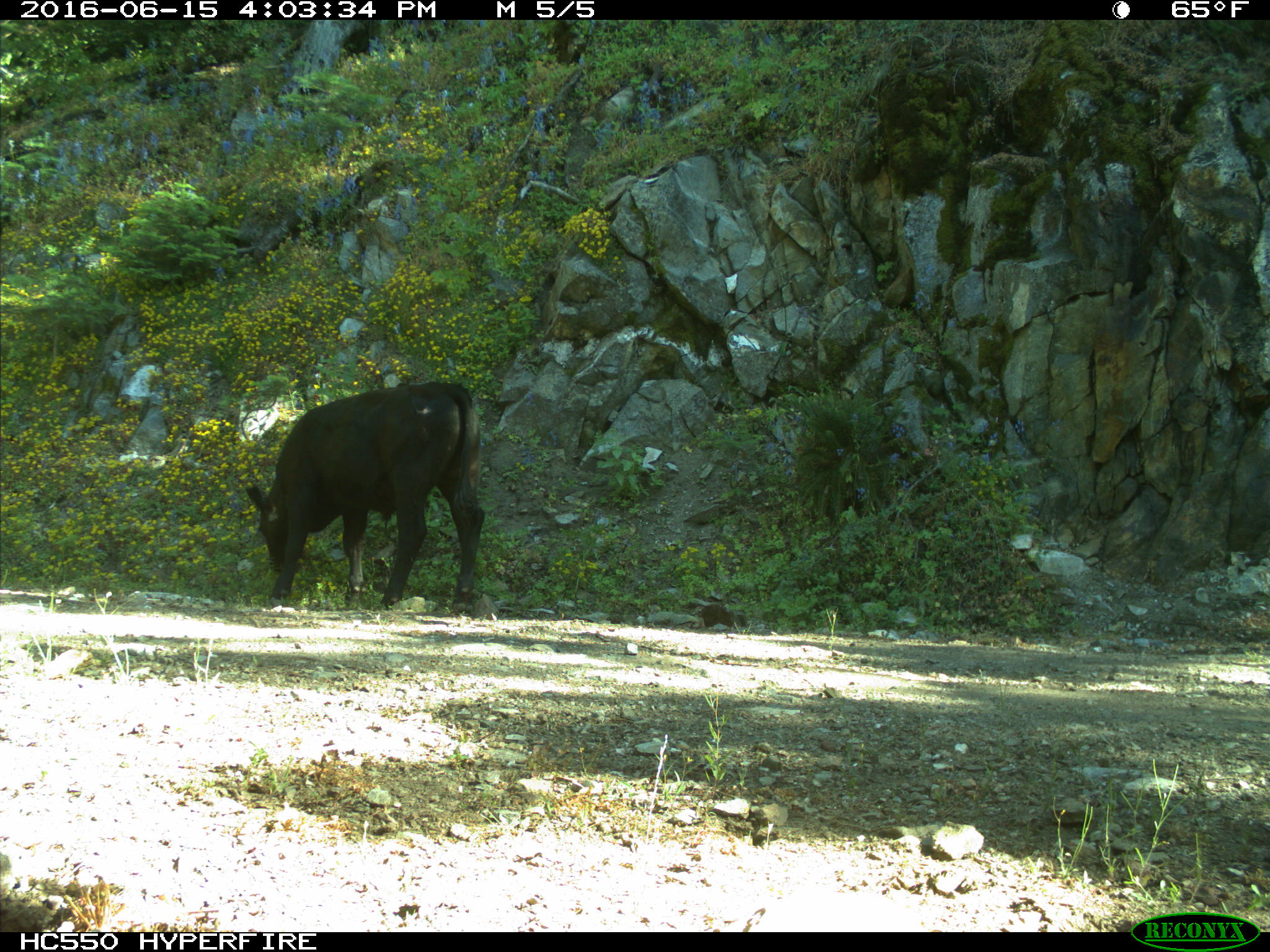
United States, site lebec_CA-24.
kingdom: Animalia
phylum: Chordata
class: Mammalia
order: Artiodactyla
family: Bovidae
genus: Bos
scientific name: Bos taurus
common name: domestic cow